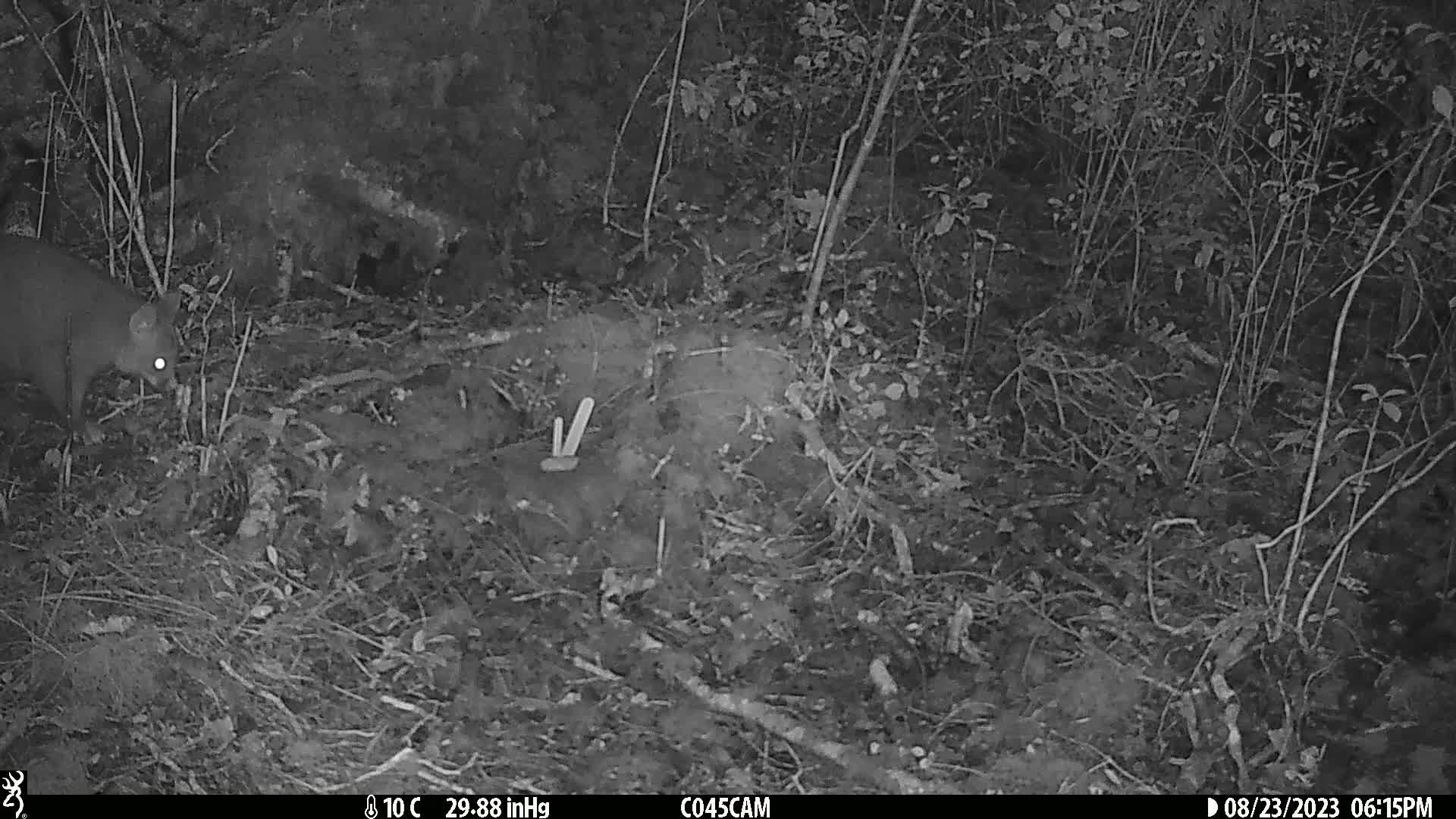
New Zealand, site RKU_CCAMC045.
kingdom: Animalia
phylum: Chordata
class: Mammalia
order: Diprotodontia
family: Phalangeridae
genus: Trichosurus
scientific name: Trichosurus vulpecula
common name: common brushtail possum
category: possum